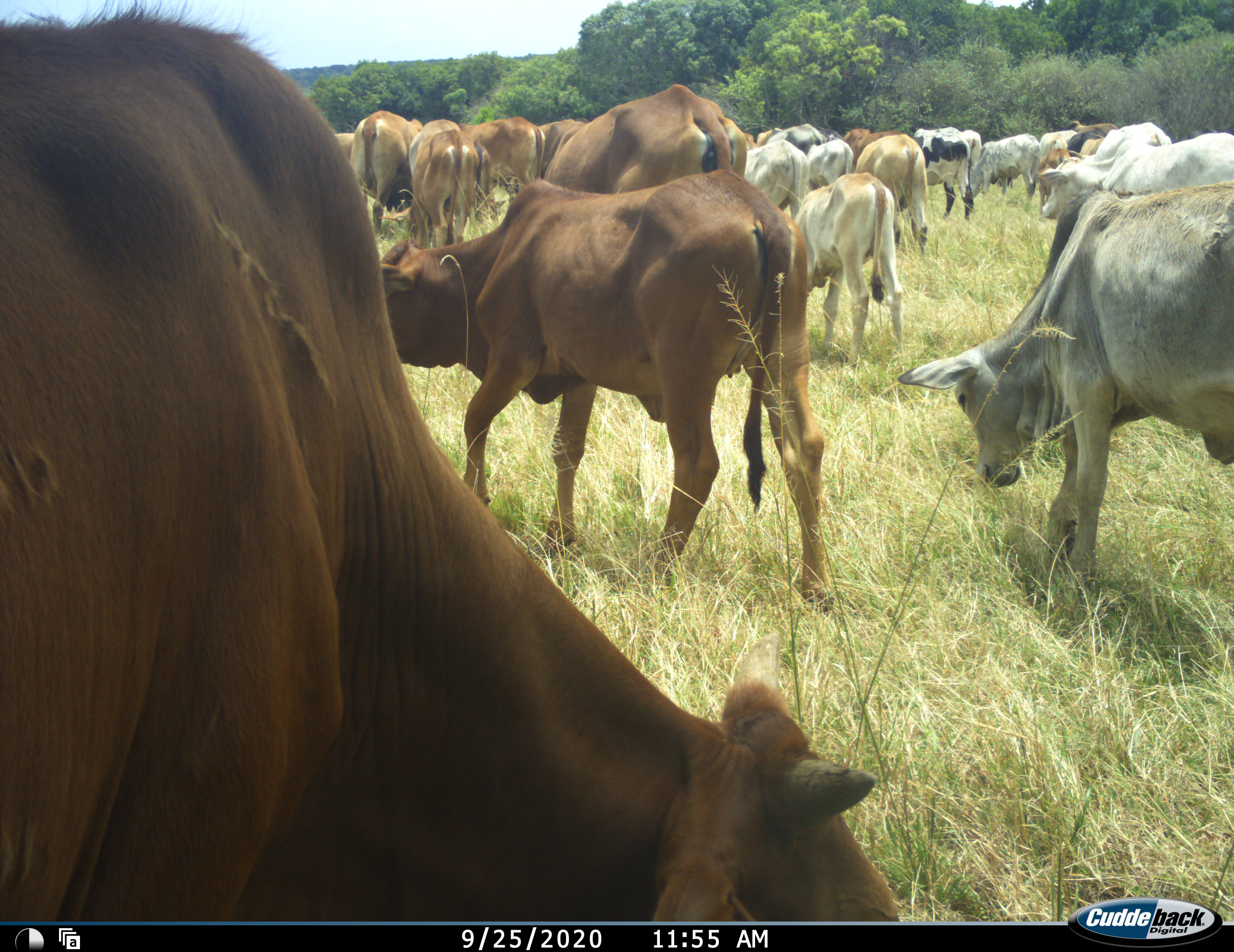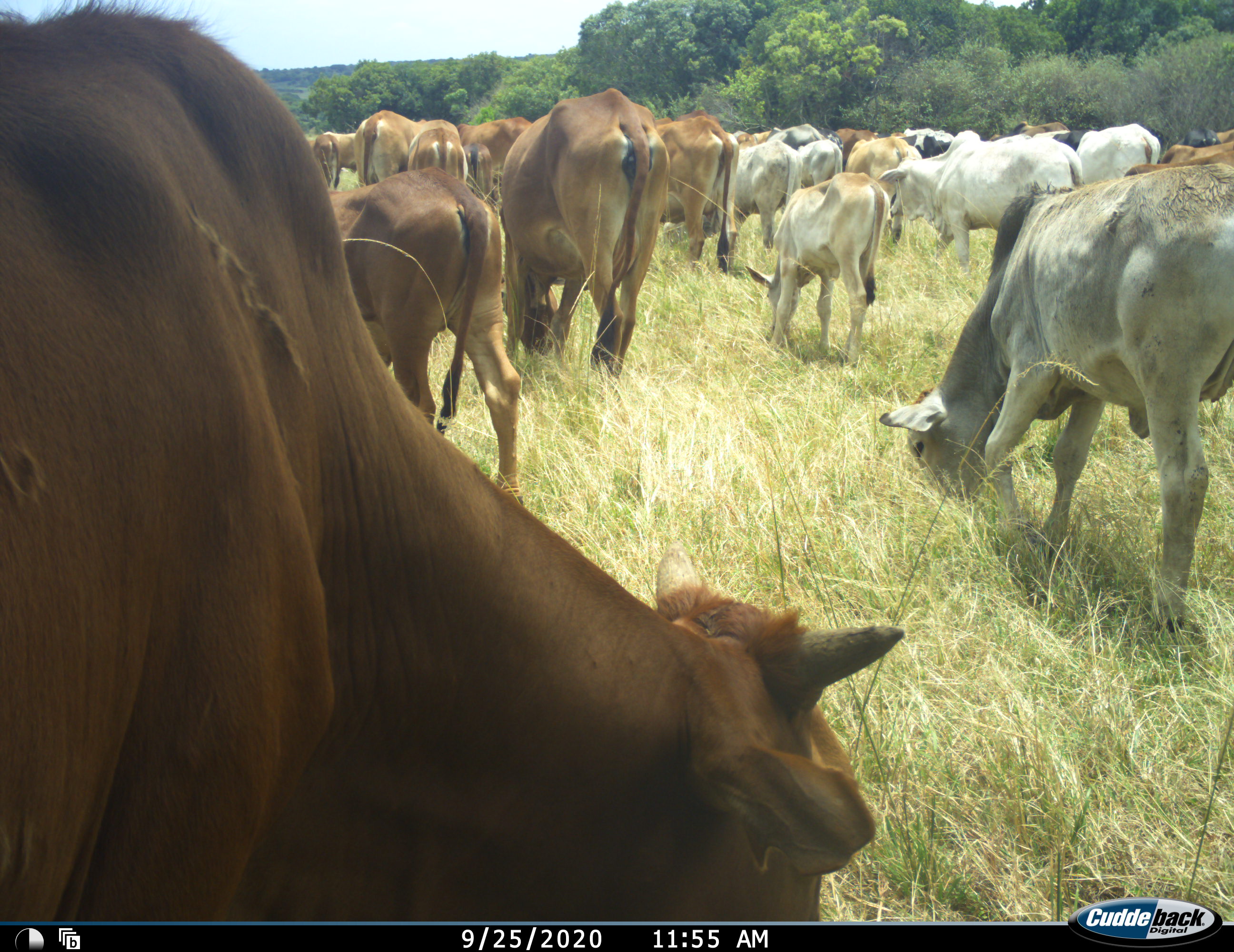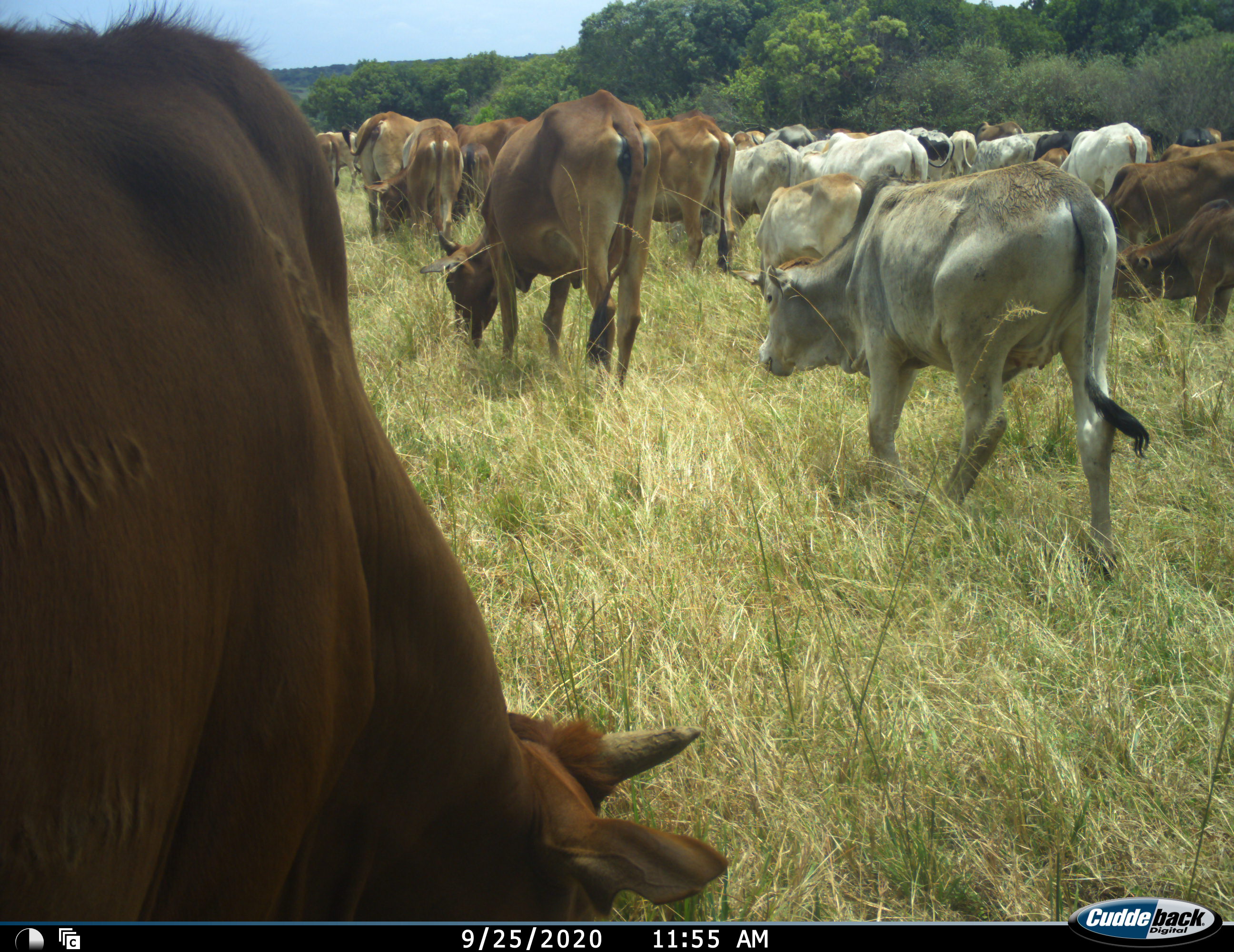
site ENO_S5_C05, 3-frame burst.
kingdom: Animalia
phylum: Chordata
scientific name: Vertebrata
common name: domestic animal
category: domesticanimal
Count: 11-50.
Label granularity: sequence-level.